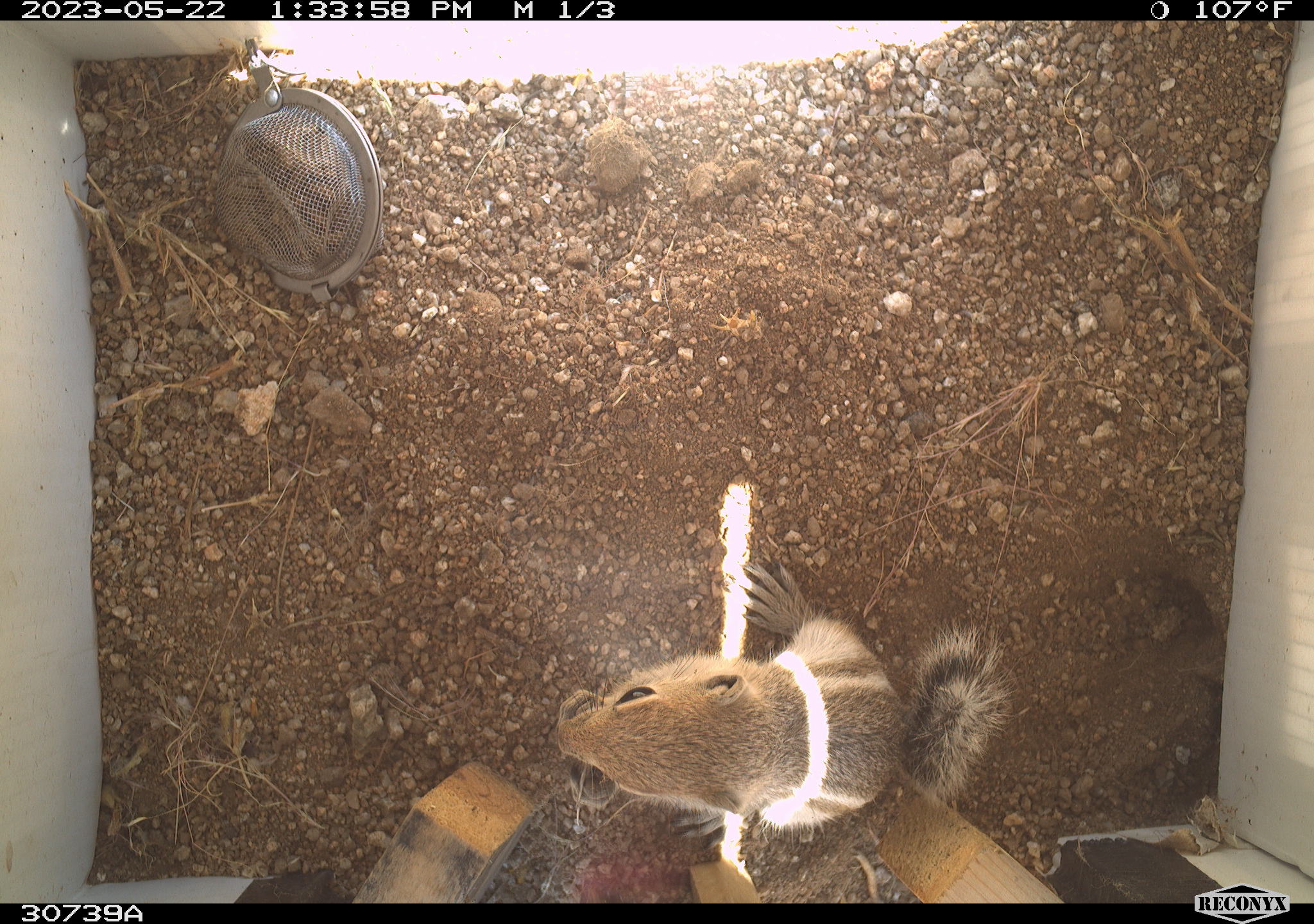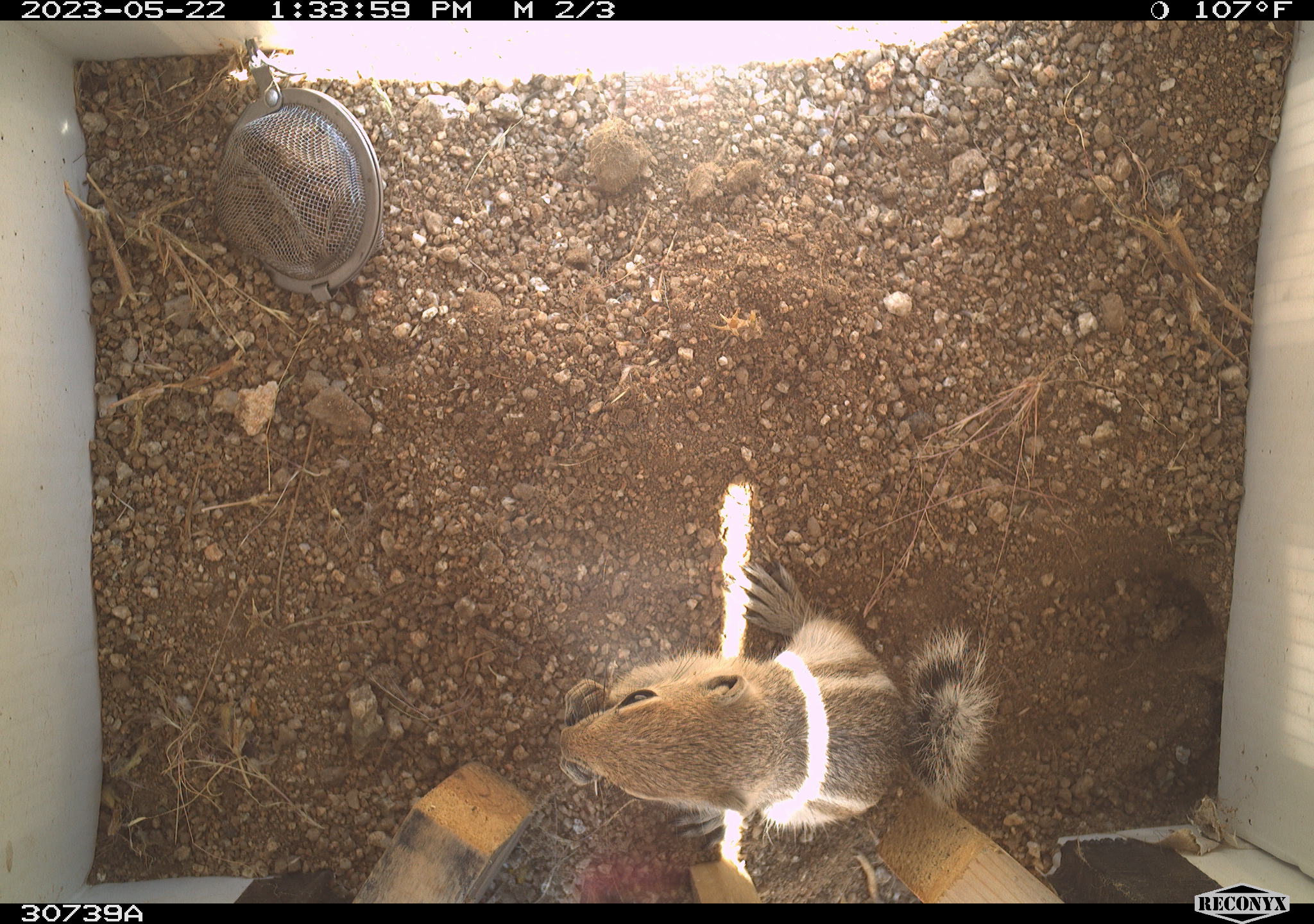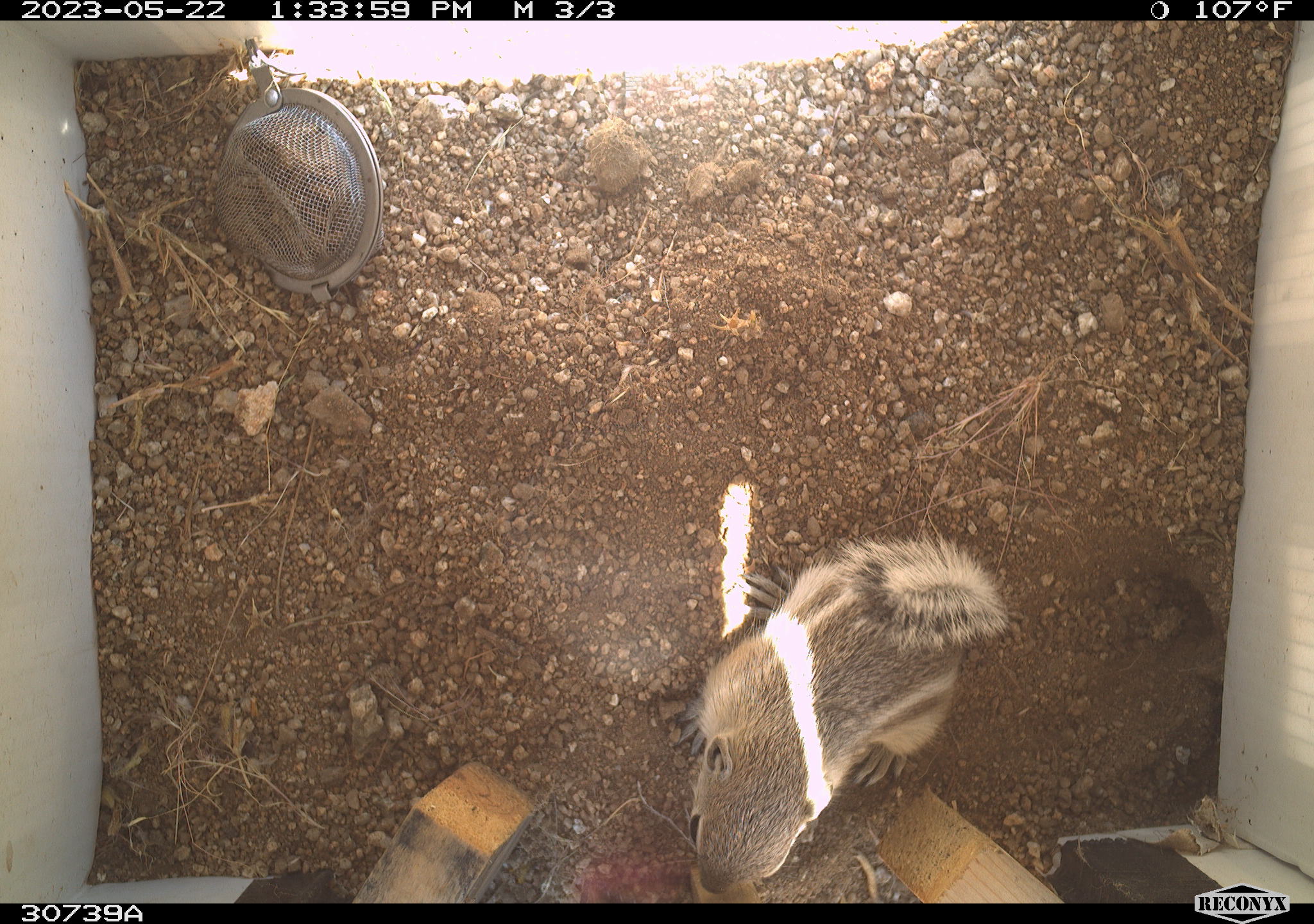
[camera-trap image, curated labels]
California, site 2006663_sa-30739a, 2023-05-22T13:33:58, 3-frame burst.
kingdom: Animalia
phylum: Chordata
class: Mammalia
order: Rodentia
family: Sciuridae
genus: Ammospermophilus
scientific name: Ammospermophilus leucurus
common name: white-tailed antelope squirrel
White-tailed antelope squirrel (Ammospermophilus leucurus).